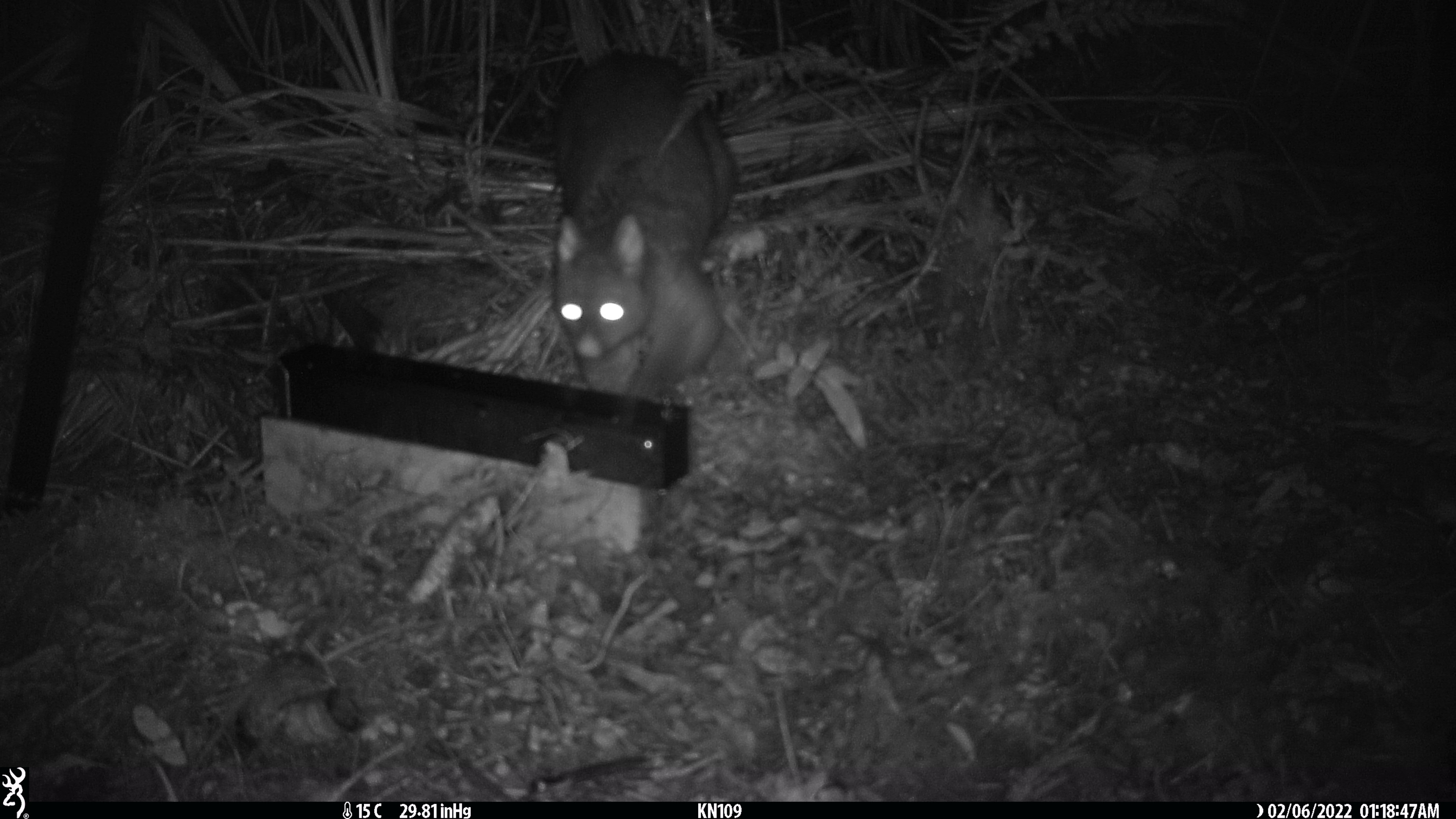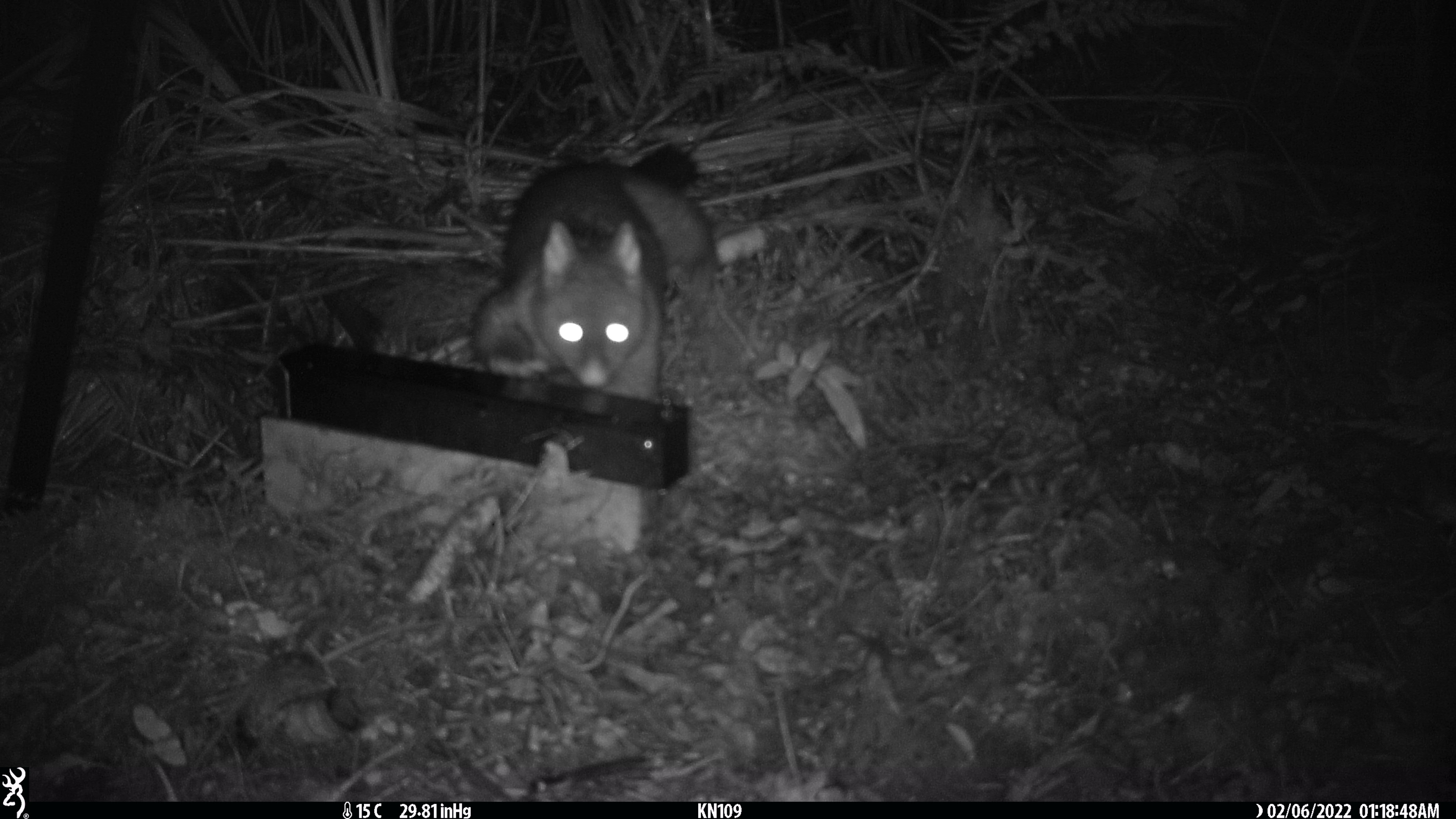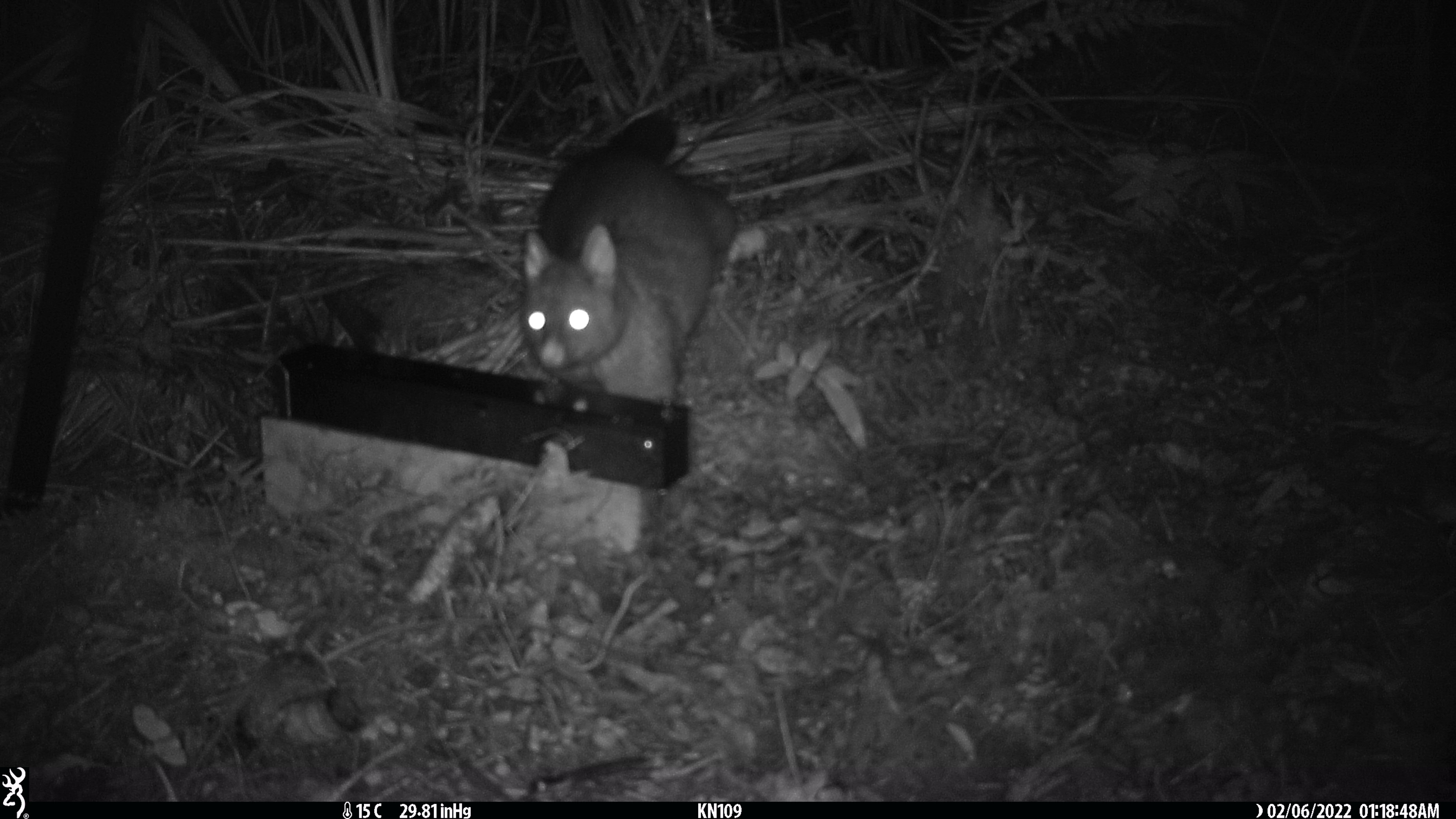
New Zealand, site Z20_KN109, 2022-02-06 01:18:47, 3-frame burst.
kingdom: Animalia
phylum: Chordata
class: Mammalia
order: Diprotodontia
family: Phalangeridae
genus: Trichosurus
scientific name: Trichosurus vulpecula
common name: common brushtail possum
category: possum